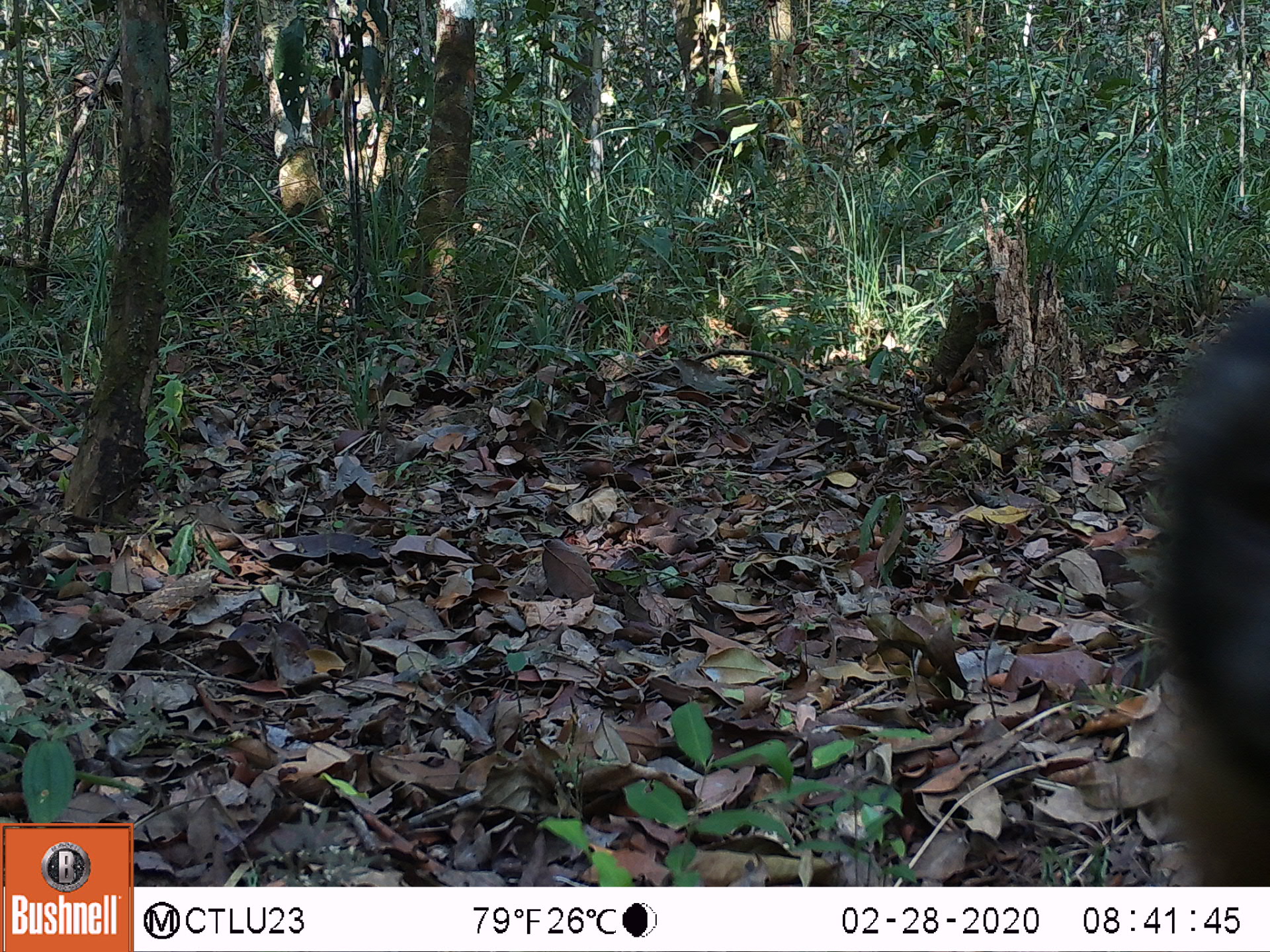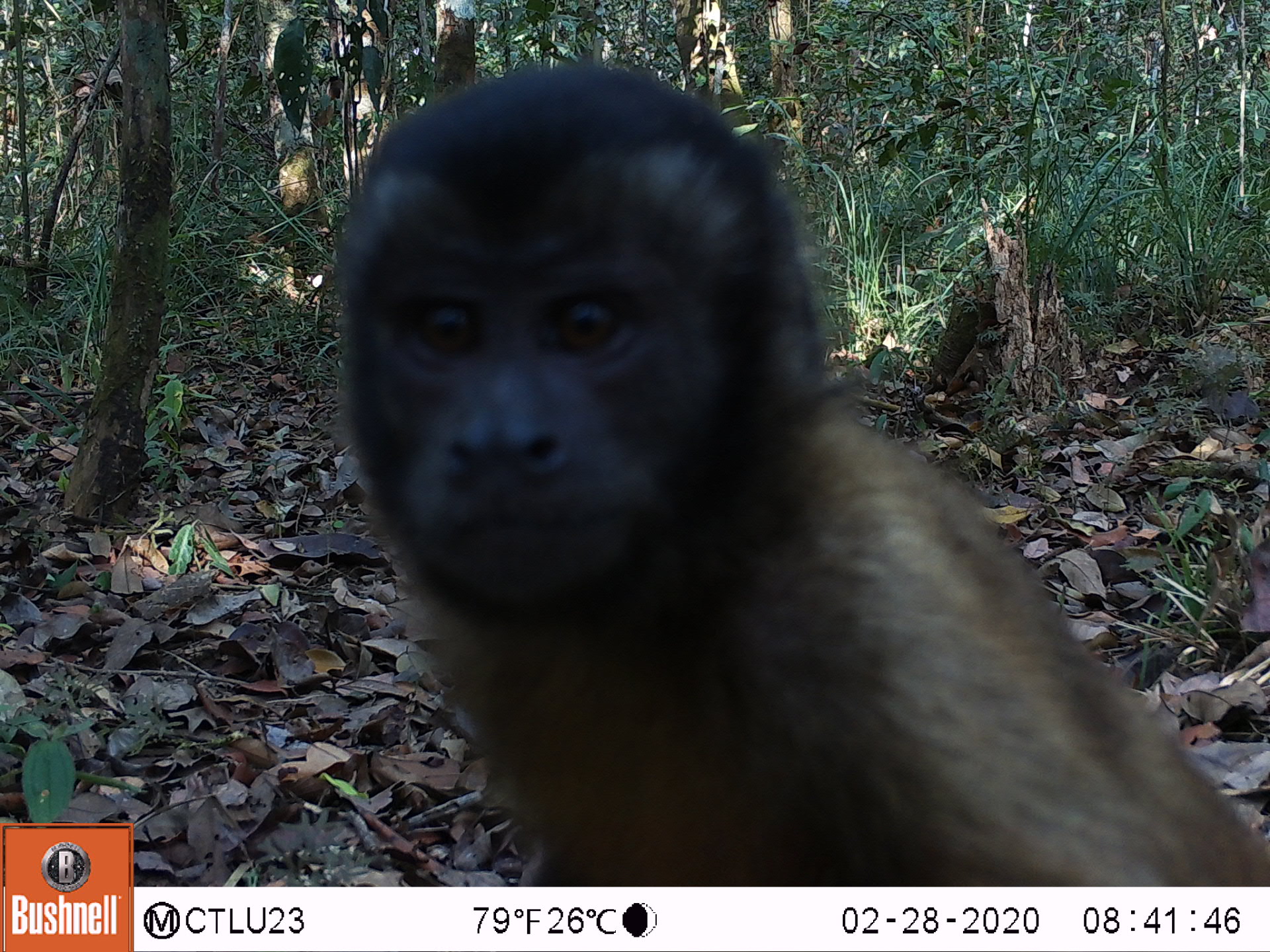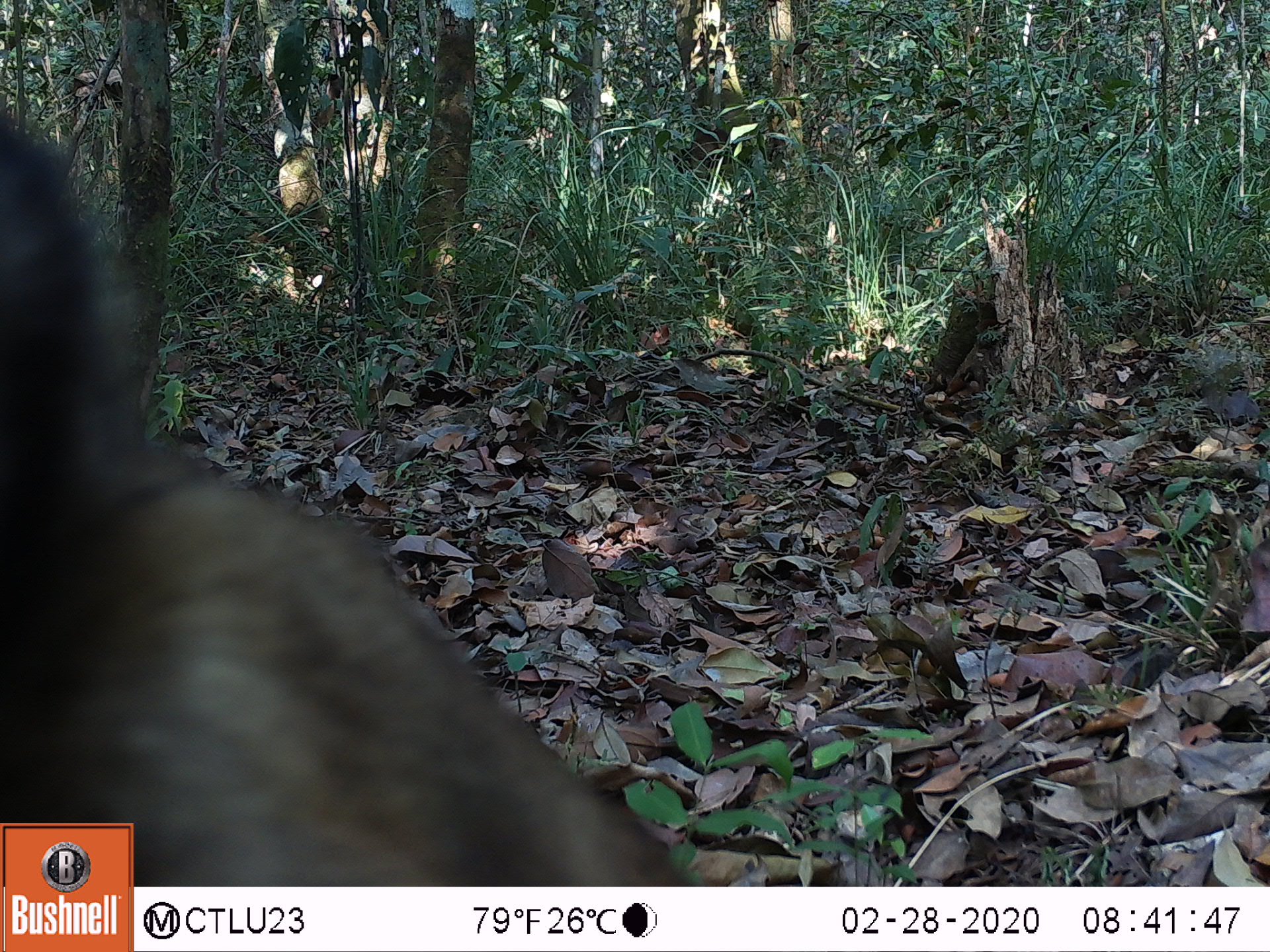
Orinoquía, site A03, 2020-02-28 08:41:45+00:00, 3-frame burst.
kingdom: Animalia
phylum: Chordata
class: Mammalia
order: Primates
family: Cebidae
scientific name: Cebinae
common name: capuchin monkey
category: unknown capuchin monkey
Unknown capuchin monkey (capuchin monkey) (Cebinae).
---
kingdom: Animalia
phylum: Chordata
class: Mammalia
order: Primates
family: Cebidae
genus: Sapajus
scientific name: Sapajus apella margaritae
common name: margarita island capuchin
Margarita island capuchin (Sapajus apella margaritae).